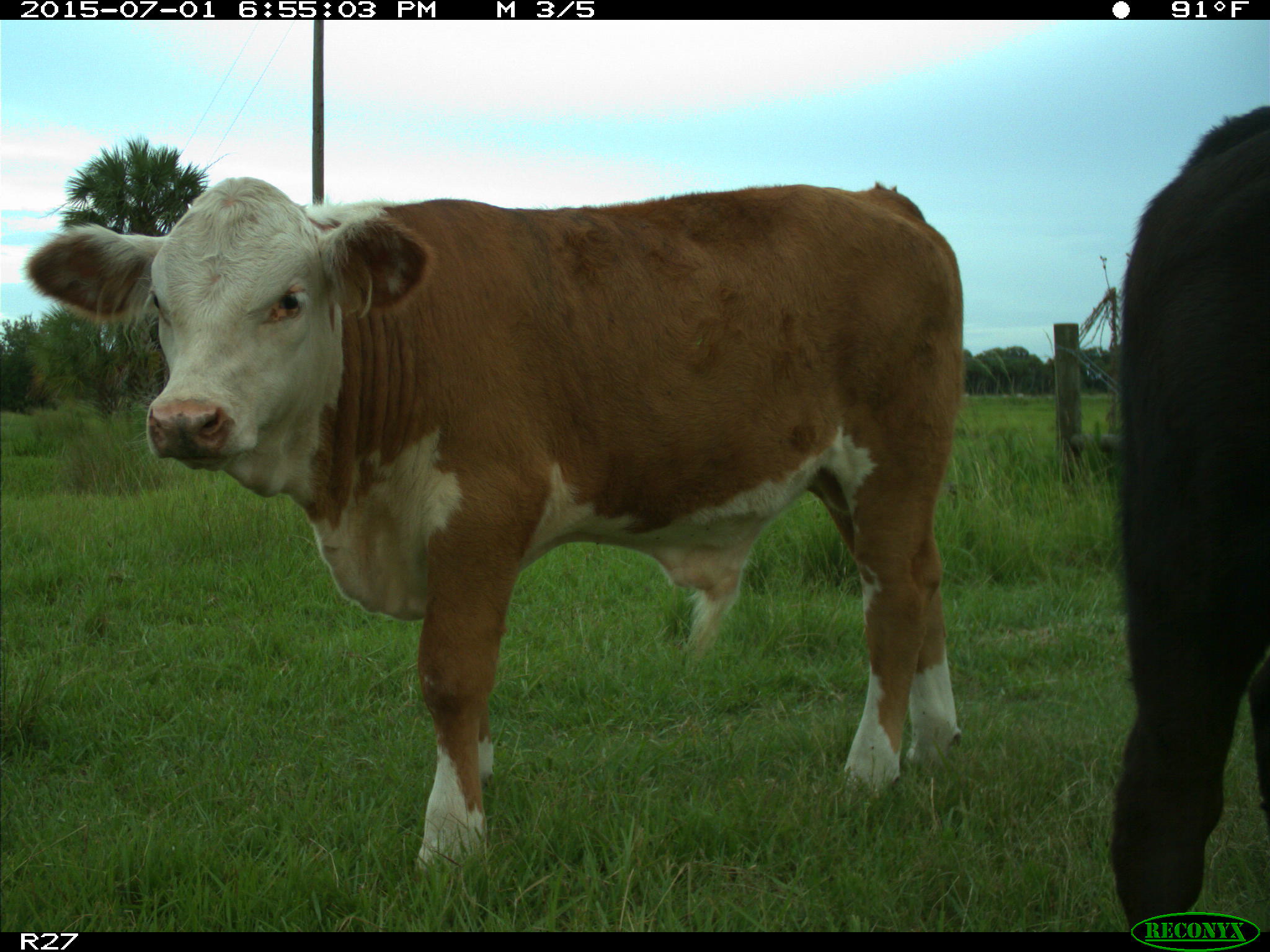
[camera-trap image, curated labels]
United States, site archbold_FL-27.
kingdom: Animalia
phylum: Chordata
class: Mammalia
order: Artiodactyla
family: Bovidae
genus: Bos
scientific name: Bos taurus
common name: domestic cow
Bos taurus (domestic cow).